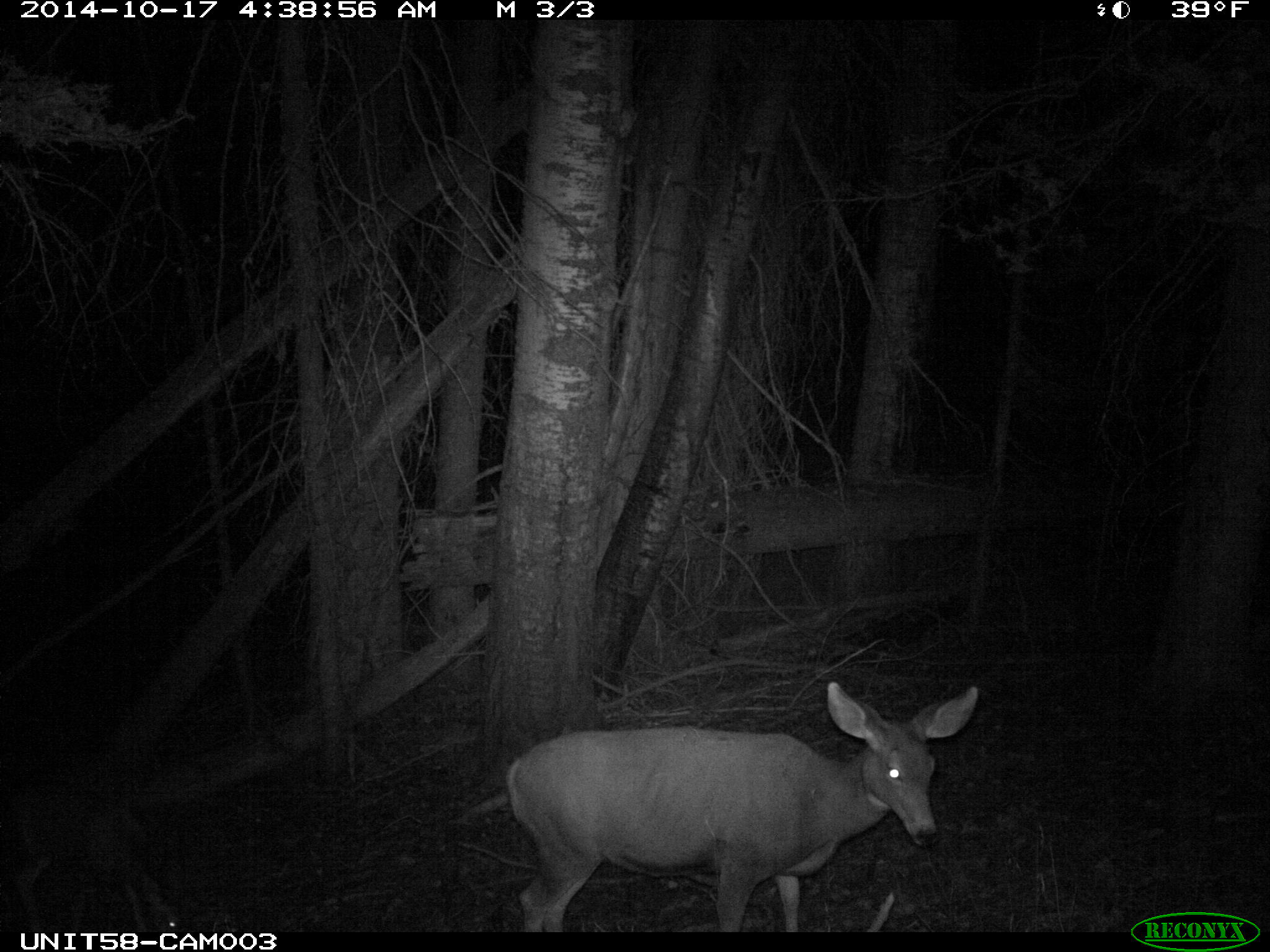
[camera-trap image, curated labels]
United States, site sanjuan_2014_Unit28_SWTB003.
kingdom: Animalia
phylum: Chordata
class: Mammalia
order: Artiodactyla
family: Cervidae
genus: Odocoileus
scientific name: Odocoileus hemionus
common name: mule deer